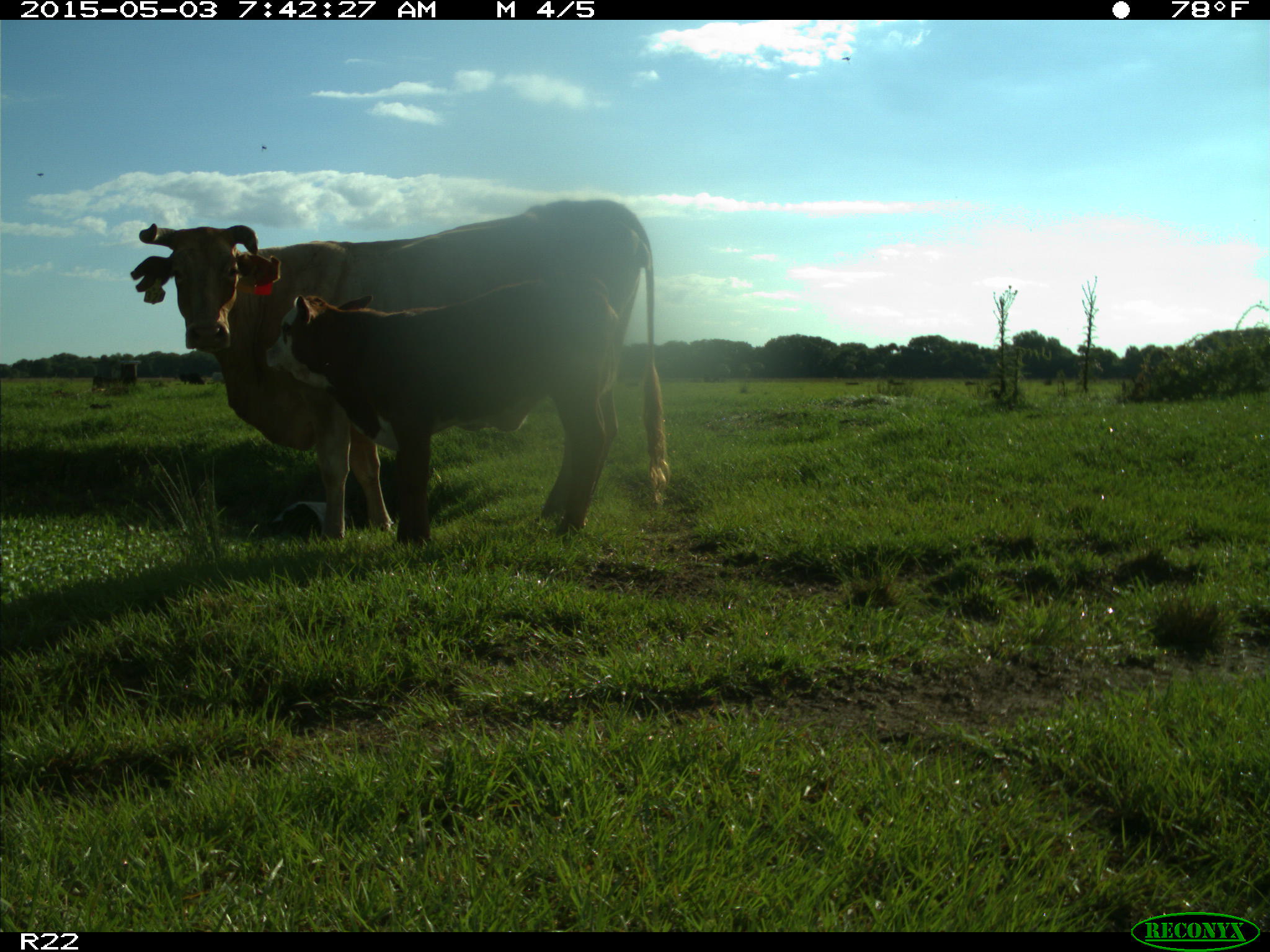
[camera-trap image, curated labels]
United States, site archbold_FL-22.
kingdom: Animalia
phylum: Chordata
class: Mammalia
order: Artiodactyla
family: Bovidae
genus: Bos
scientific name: Bos taurus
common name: domestic cow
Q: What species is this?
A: Bos taurus (domestic cow).